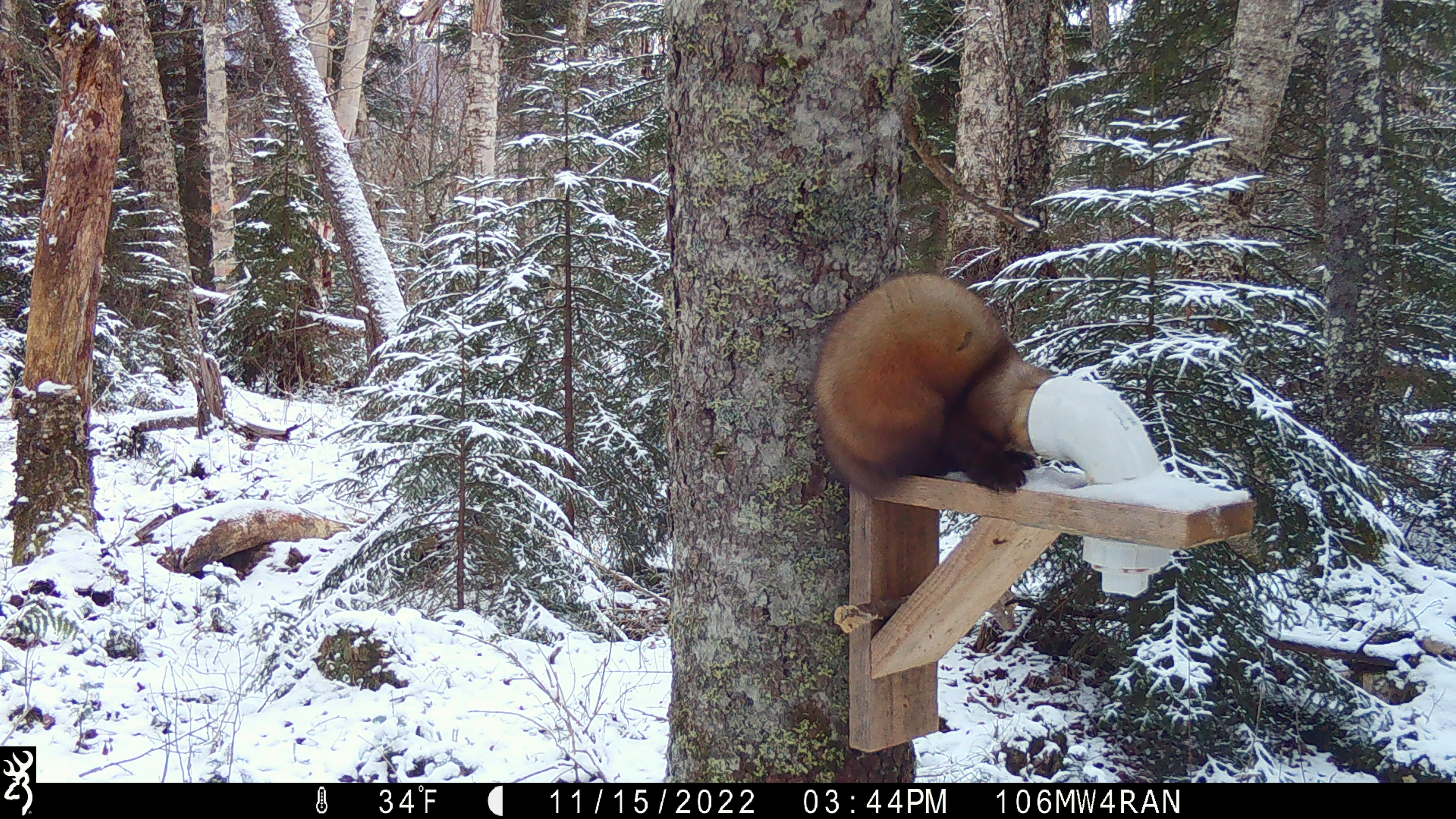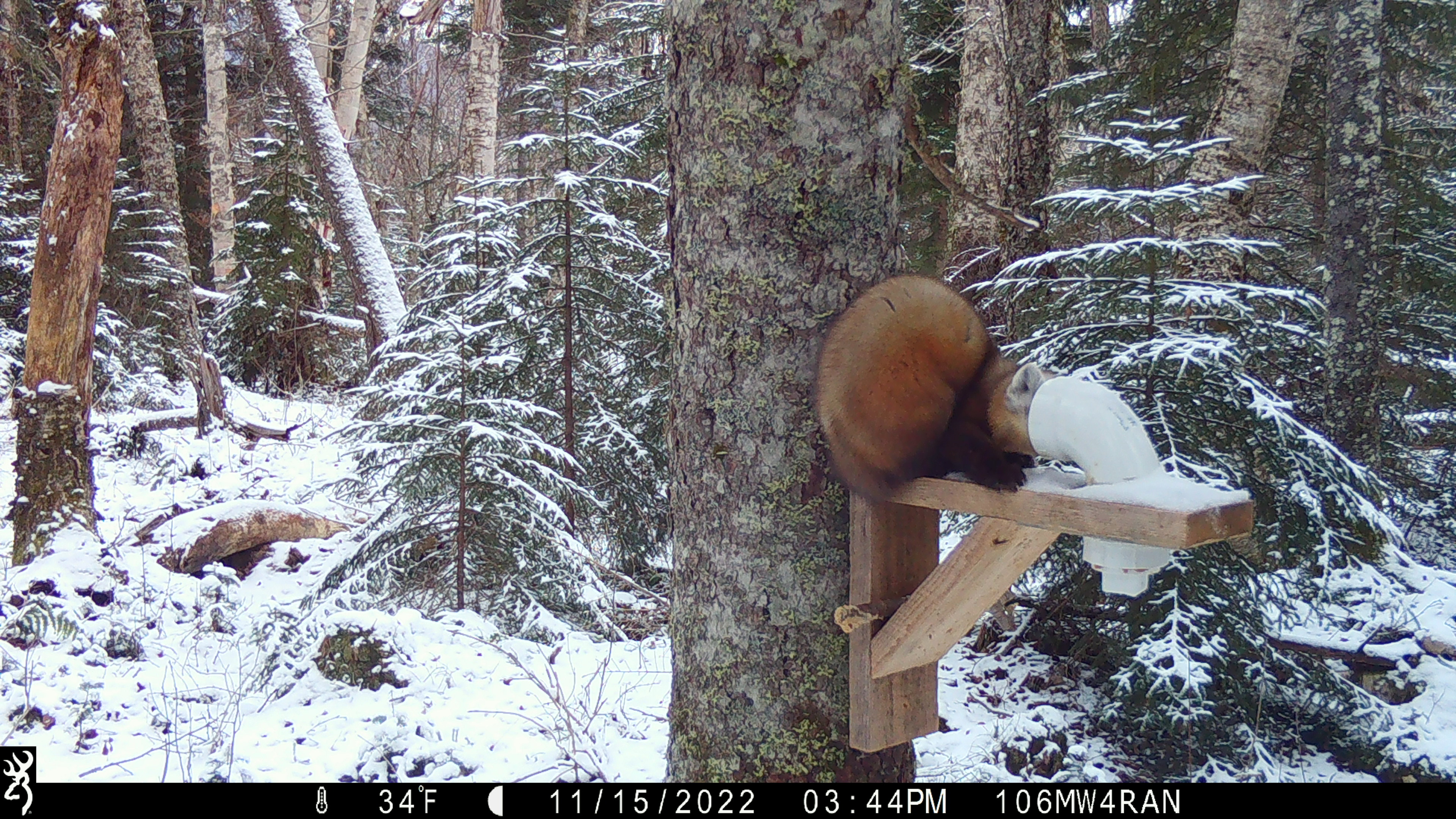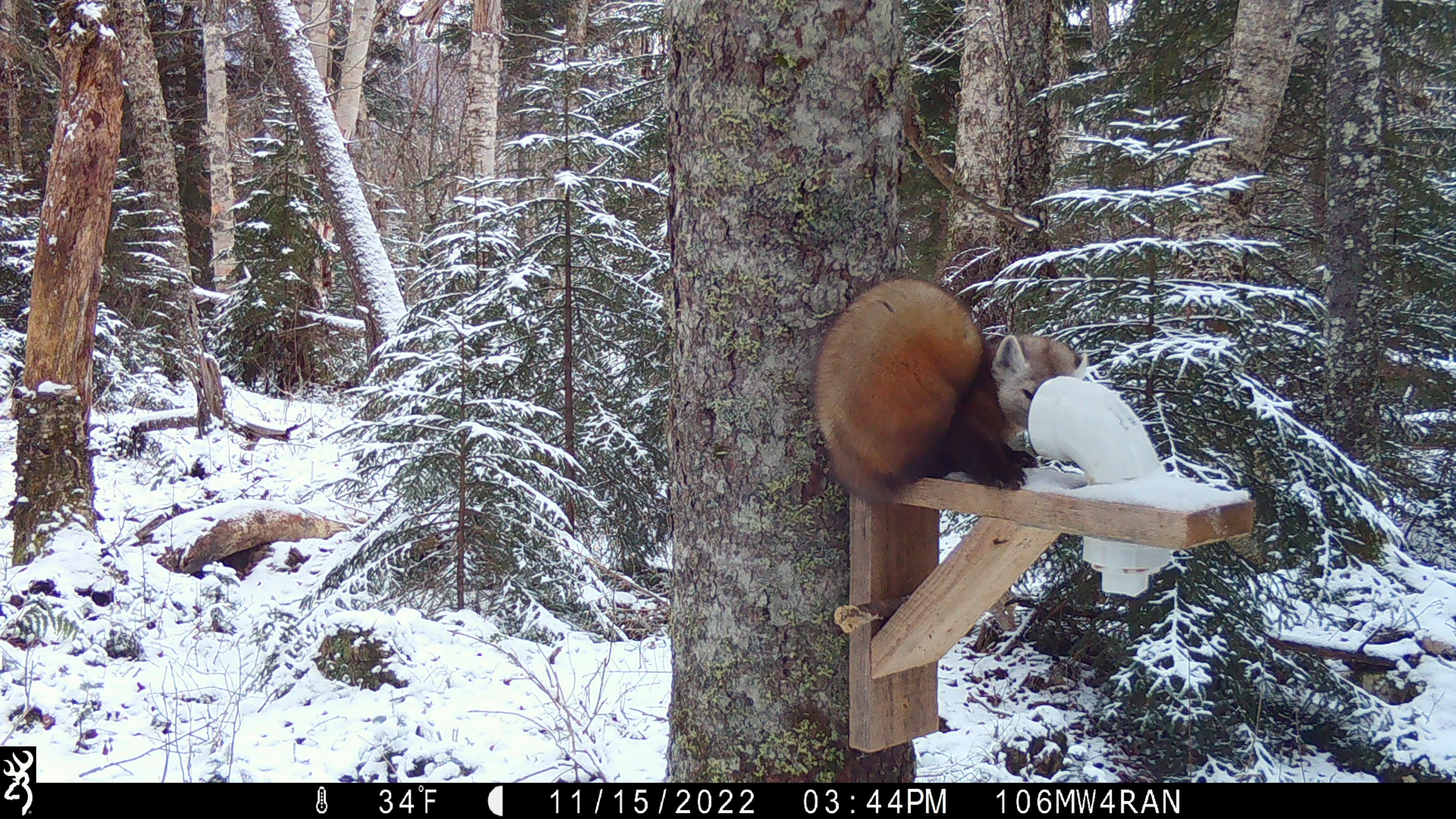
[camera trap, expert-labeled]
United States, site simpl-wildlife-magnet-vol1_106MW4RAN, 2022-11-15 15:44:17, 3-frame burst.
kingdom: Animalia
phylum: Chordata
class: Mammalia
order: Carnivora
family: Mustelidae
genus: Martes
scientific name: Martes americana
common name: american marten